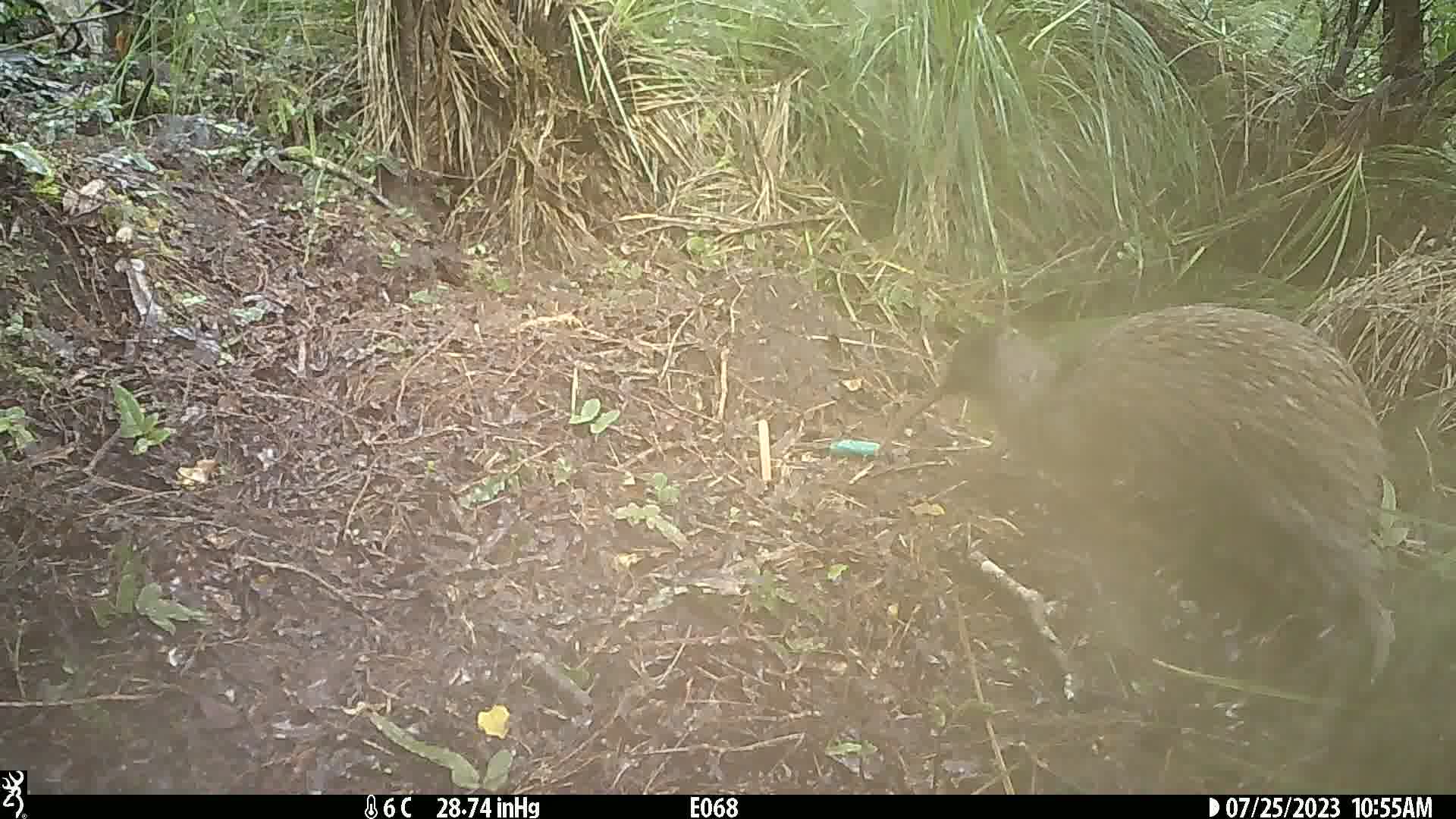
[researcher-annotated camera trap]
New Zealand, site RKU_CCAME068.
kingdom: Animalia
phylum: Chordata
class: Aves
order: Apterygiformes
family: Apterygidae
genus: Apteryx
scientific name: Apteryx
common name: kiwi